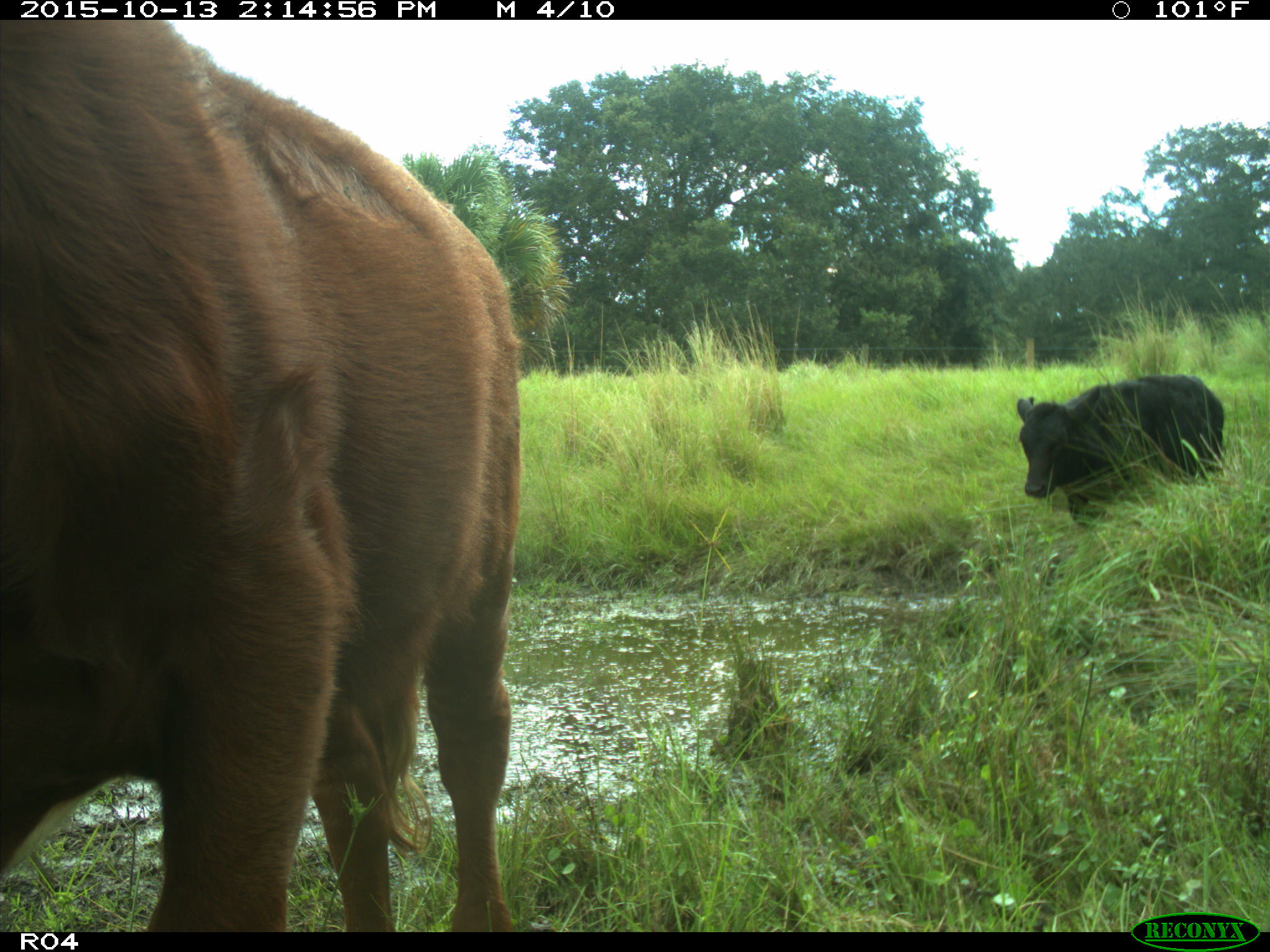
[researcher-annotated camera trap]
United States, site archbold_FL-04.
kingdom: Animalia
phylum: Chordata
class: Mammalia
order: Artiodactyla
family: Bovidae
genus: Bos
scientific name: Bos taurus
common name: domestic cow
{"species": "Bos taurus (domestic cow)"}